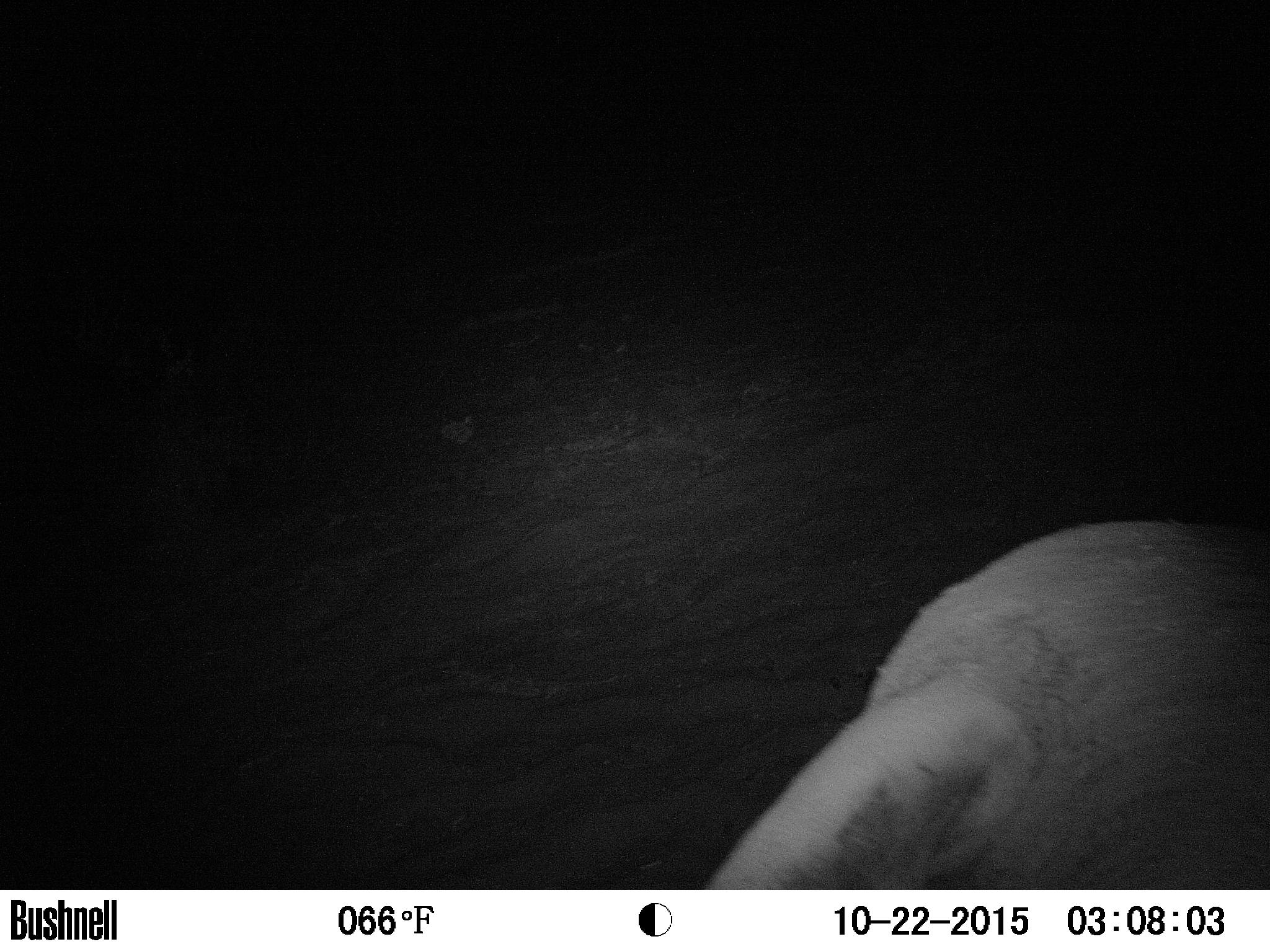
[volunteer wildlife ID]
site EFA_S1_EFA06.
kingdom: Animalia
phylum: Chordata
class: Mammalia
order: Proboscidea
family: Elephantidae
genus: Loxodonta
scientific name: Loxodonta africana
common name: african bush elephant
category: elephant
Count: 1.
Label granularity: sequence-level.